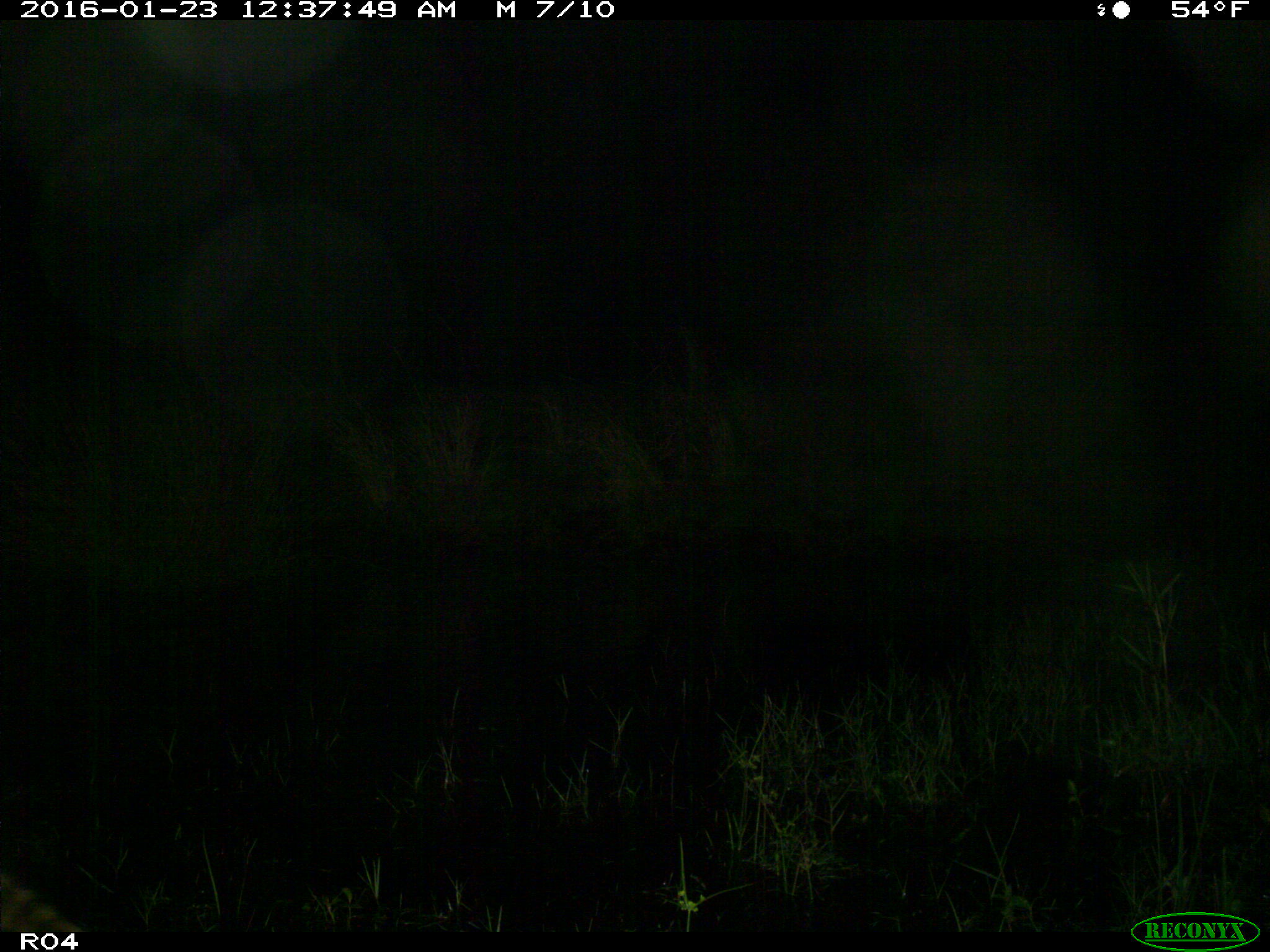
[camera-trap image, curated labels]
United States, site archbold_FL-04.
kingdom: Animalia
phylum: Chordata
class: Mammalia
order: Carnivora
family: Procyonidae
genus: Procyon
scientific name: Procyon lotor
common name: common raccoon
Procyon lotor (common raccoon).